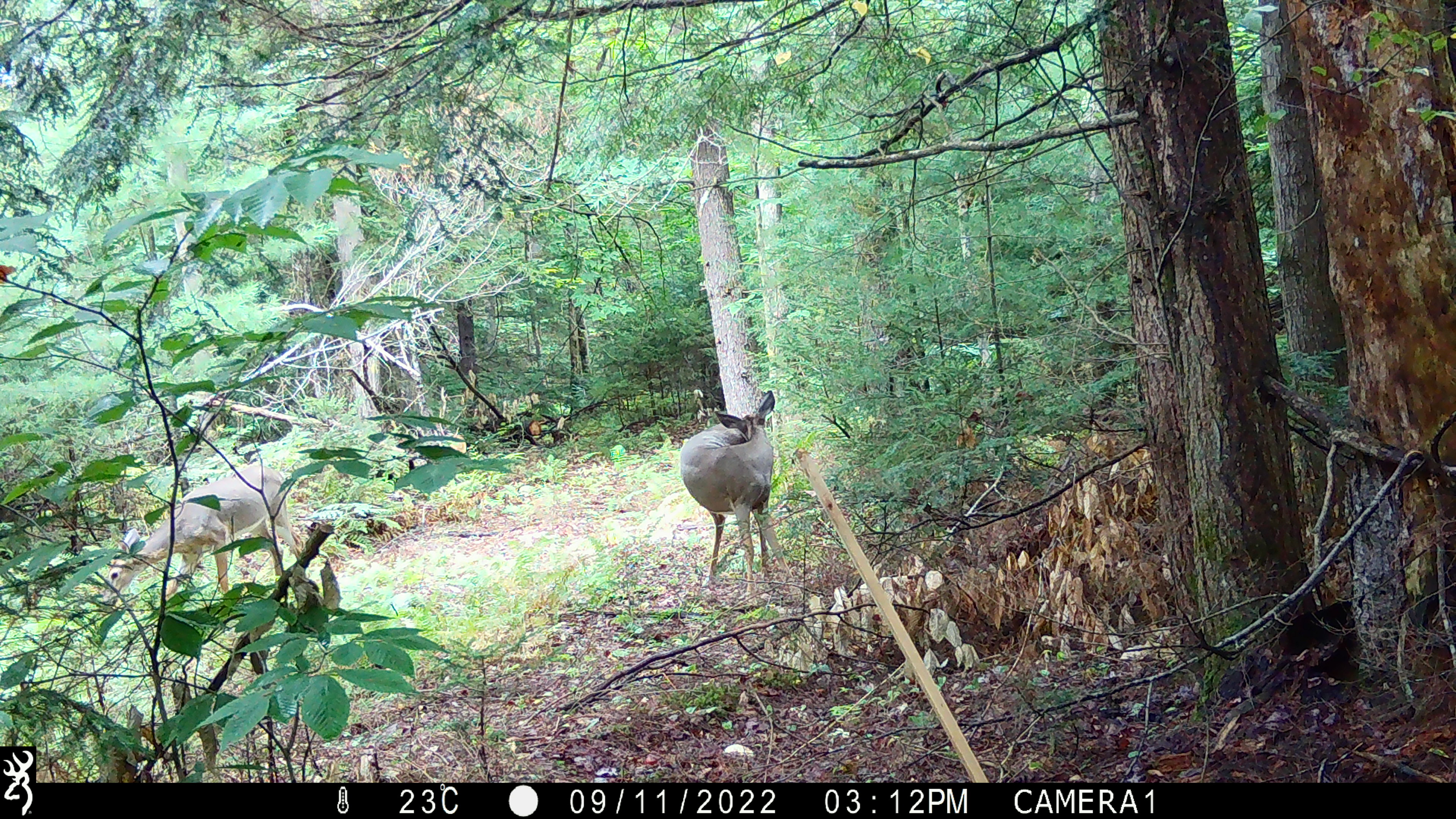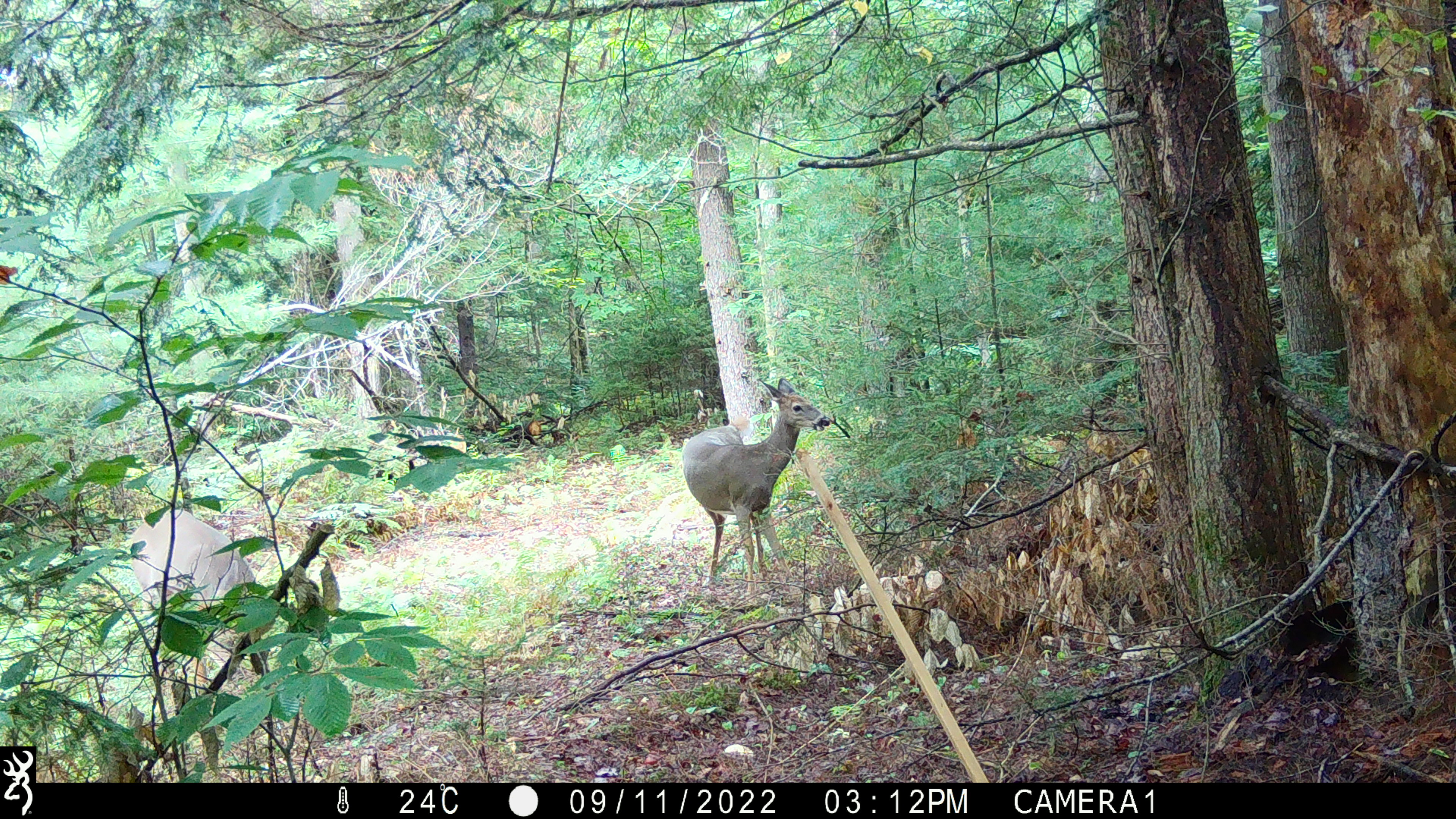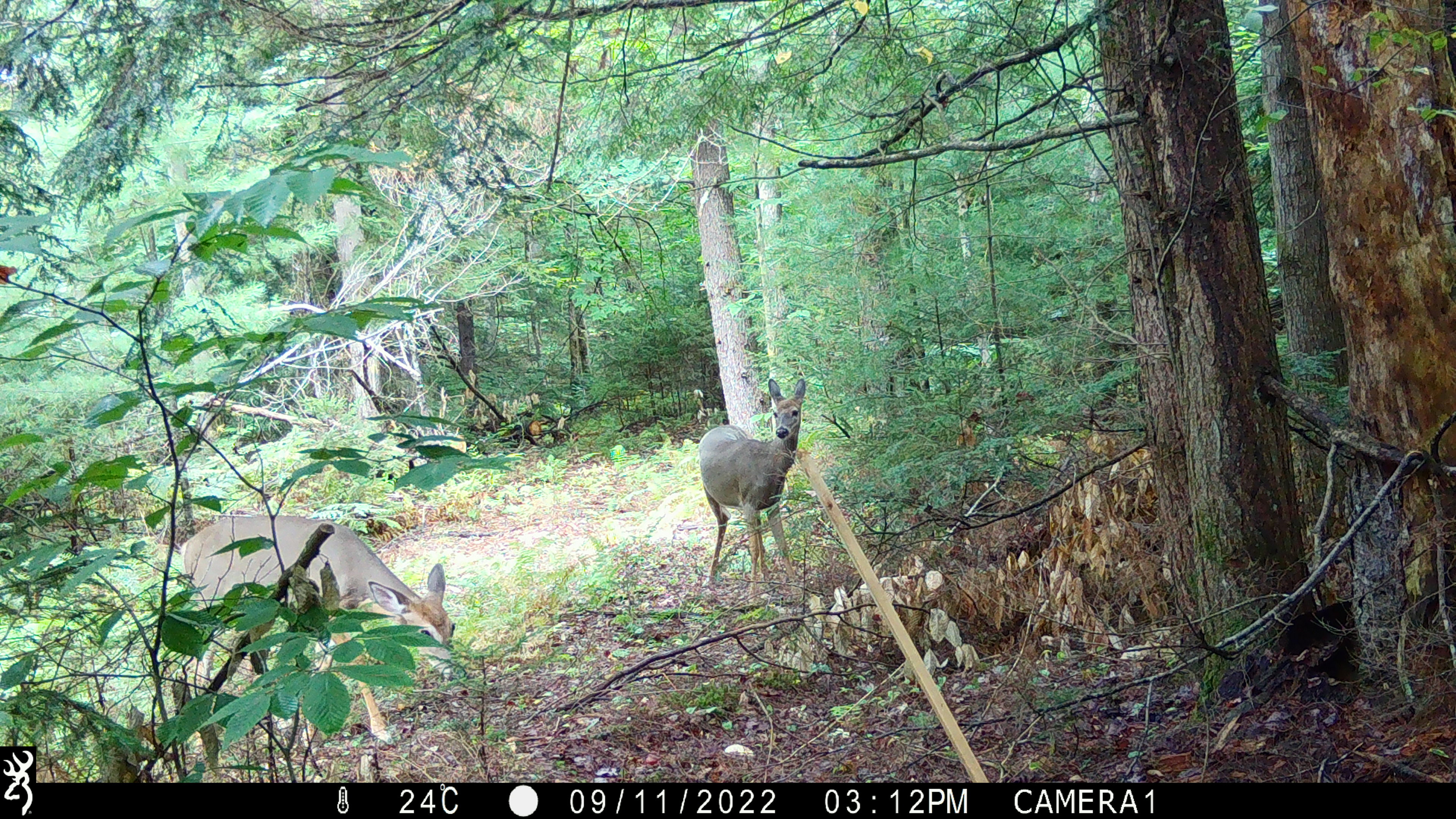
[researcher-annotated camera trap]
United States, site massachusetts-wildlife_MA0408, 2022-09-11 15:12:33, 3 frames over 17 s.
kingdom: Animalia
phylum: Chordata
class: Mammalia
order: Artiodactyla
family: Cervidae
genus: Odocoileus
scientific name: Odocoileus virginianus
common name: white-tailed deer